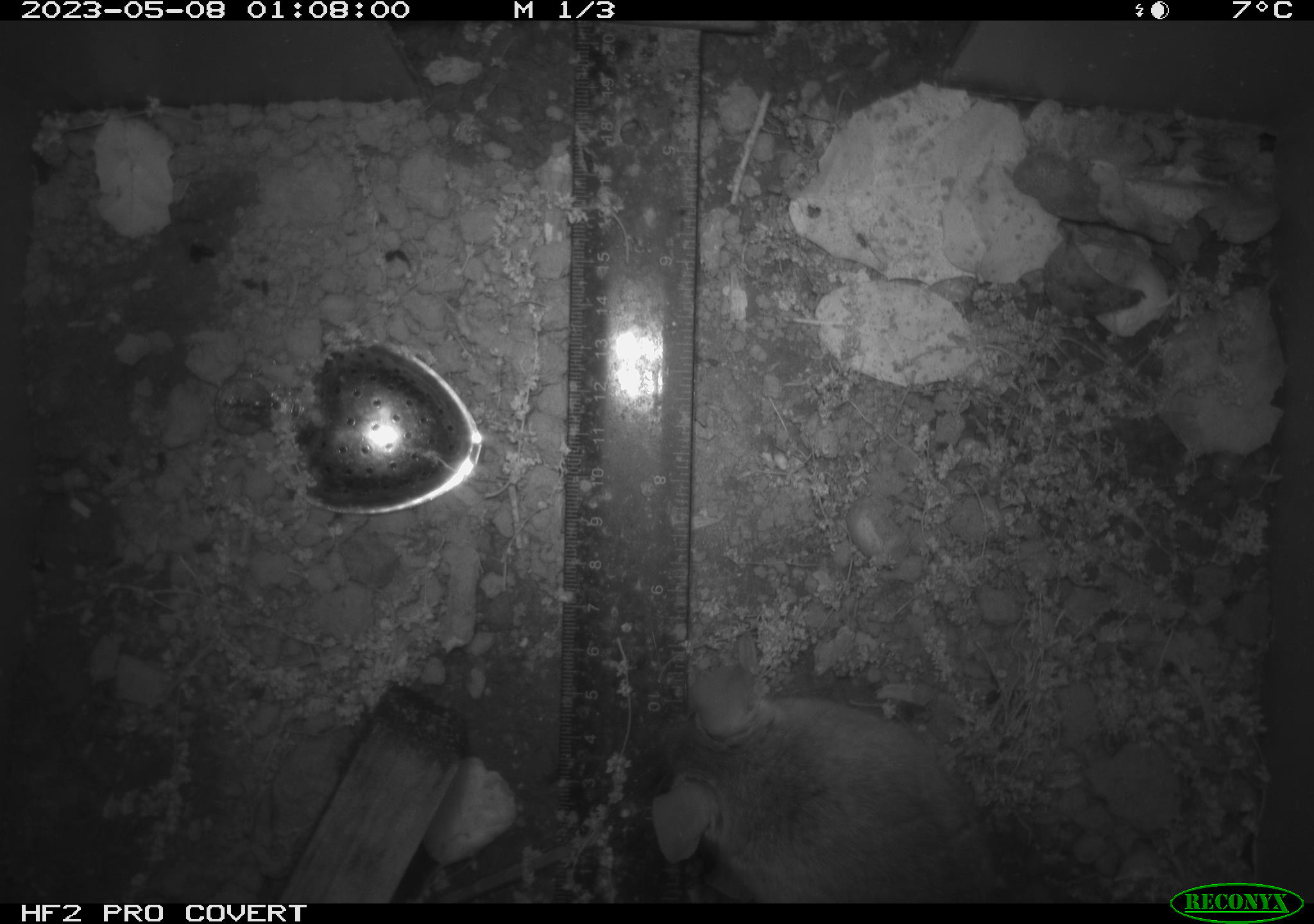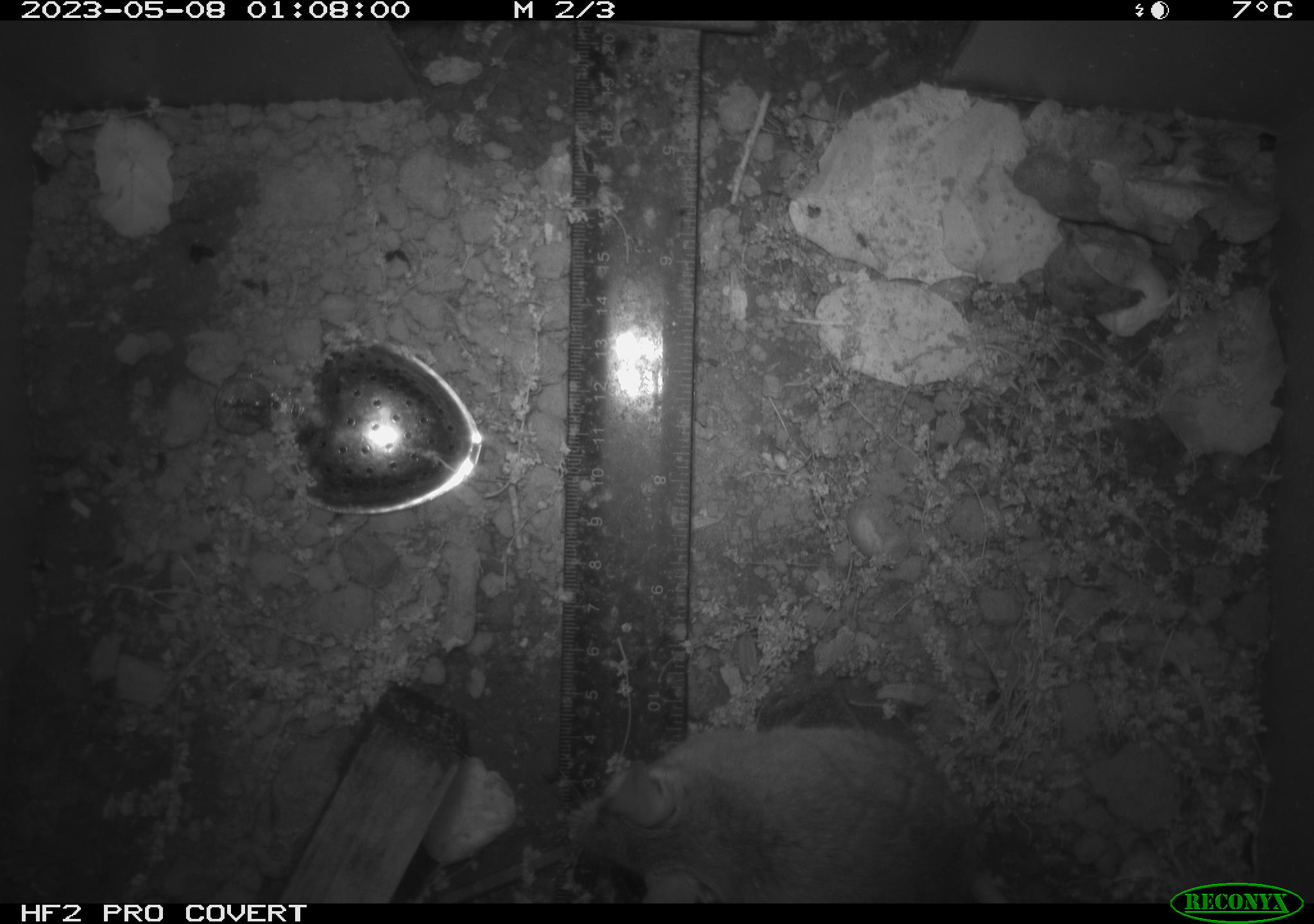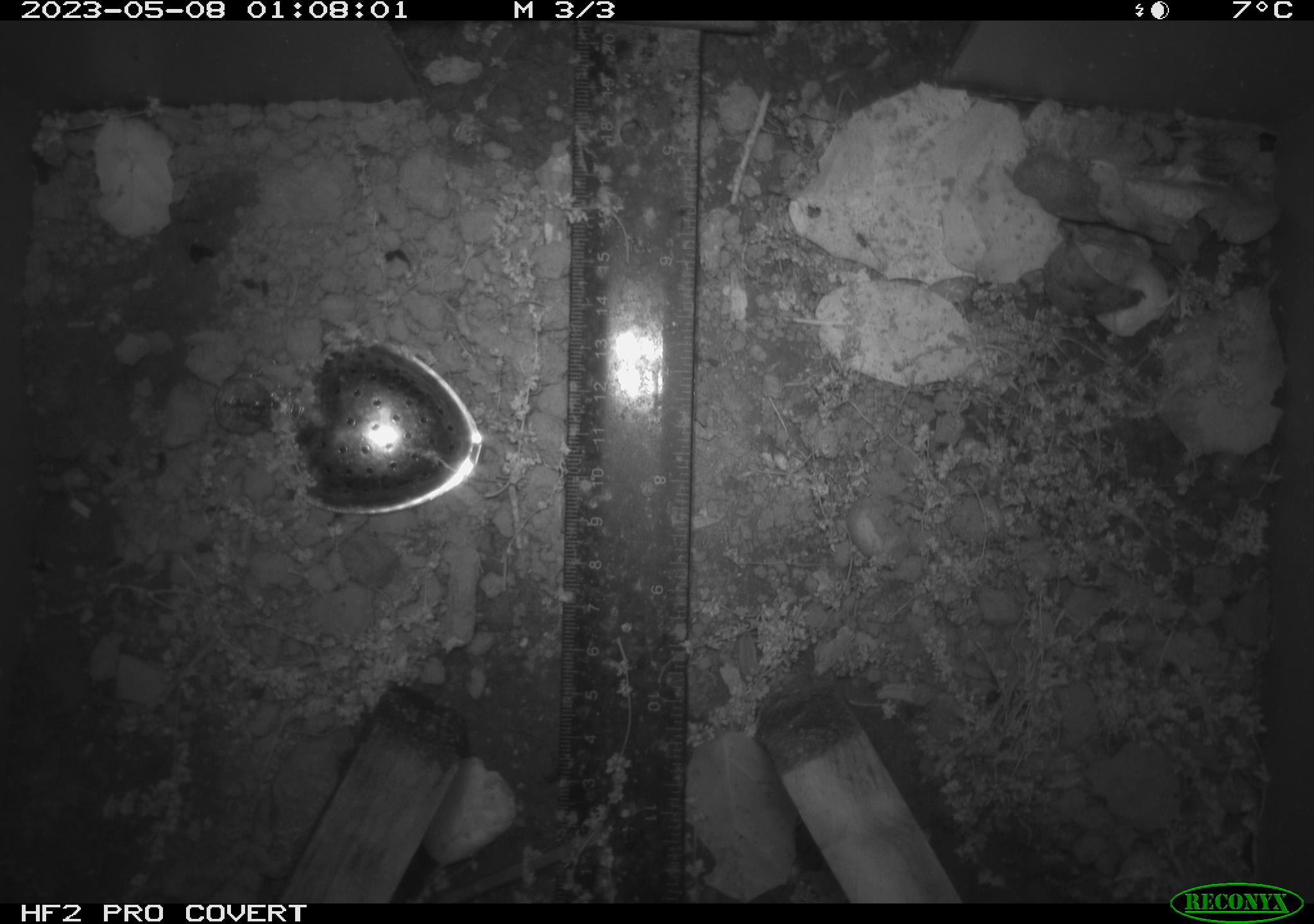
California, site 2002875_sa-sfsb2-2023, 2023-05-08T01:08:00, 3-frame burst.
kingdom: Animalia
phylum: Chordata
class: Mammalia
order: Rodentia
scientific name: Rodentia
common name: mouse species